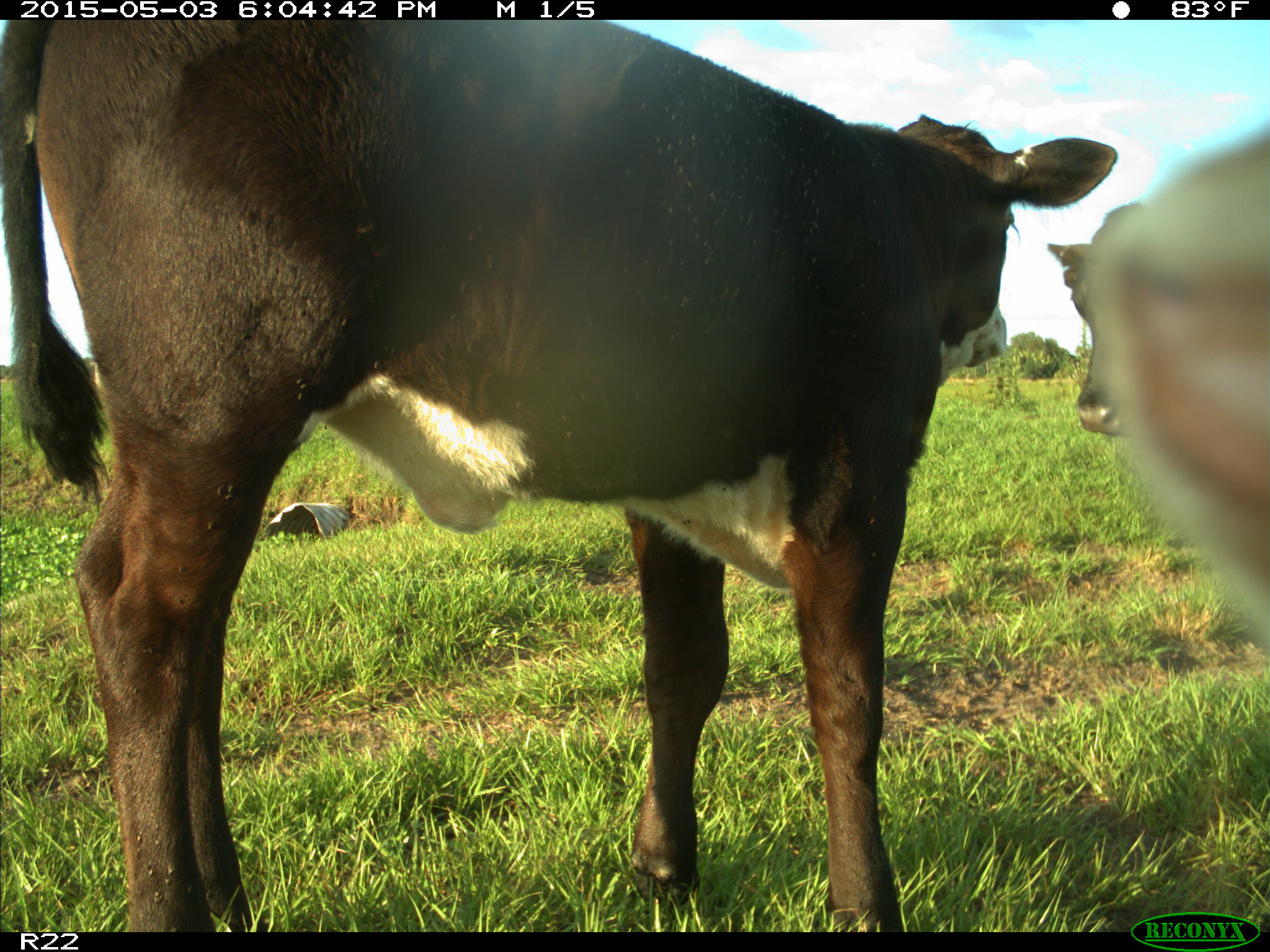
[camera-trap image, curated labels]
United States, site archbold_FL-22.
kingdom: Animalia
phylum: Chordata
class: Mammalia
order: Artiodactyla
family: Bovidae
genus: Bos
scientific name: Bos taurus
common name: domestic cow